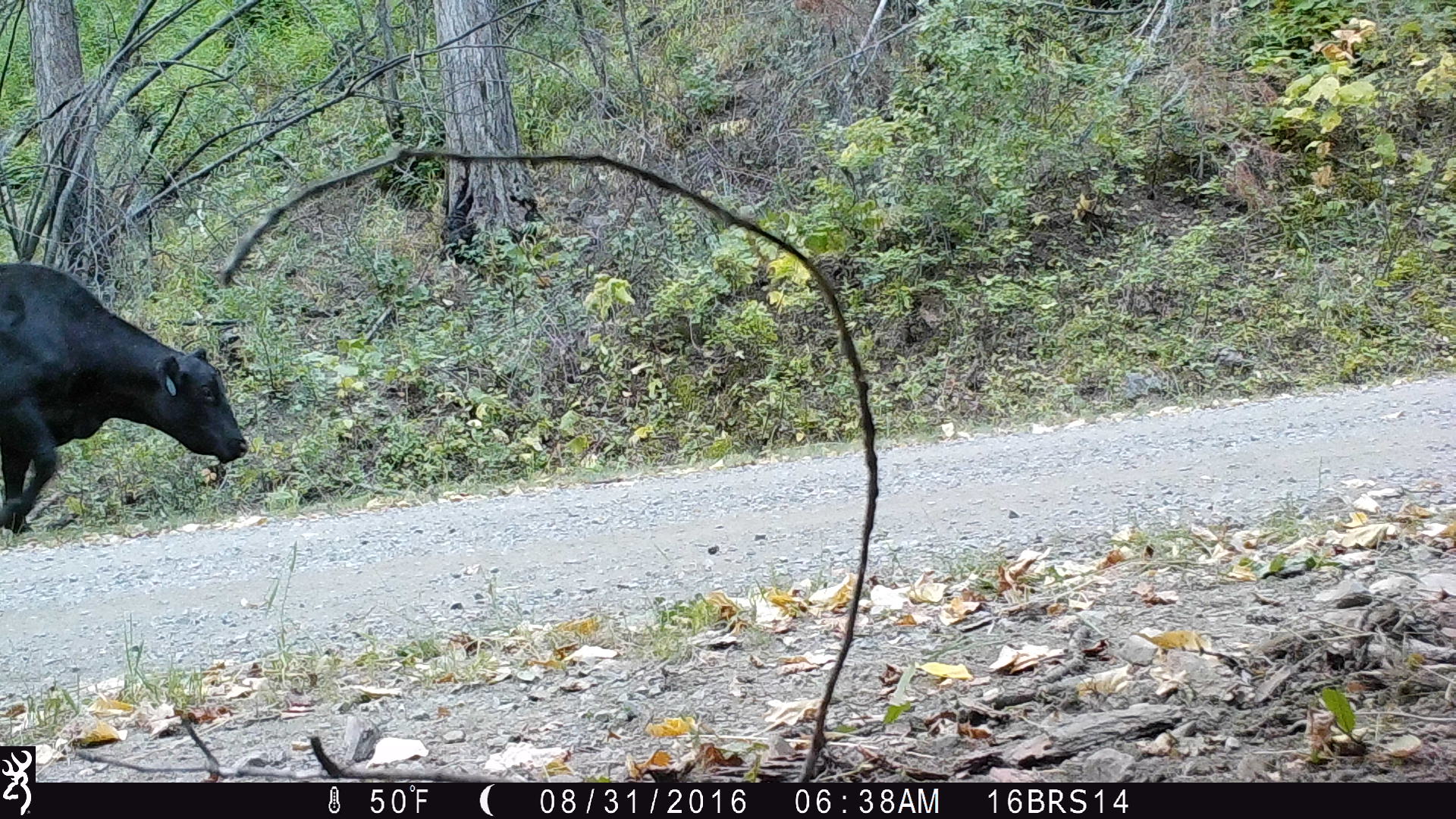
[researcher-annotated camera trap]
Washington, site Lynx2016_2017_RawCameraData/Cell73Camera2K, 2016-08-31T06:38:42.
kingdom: Animalia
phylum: Chordata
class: Mammalia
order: Artiodactyla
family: Bovidae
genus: Bos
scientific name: Bos taurus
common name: domestic cattle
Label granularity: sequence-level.